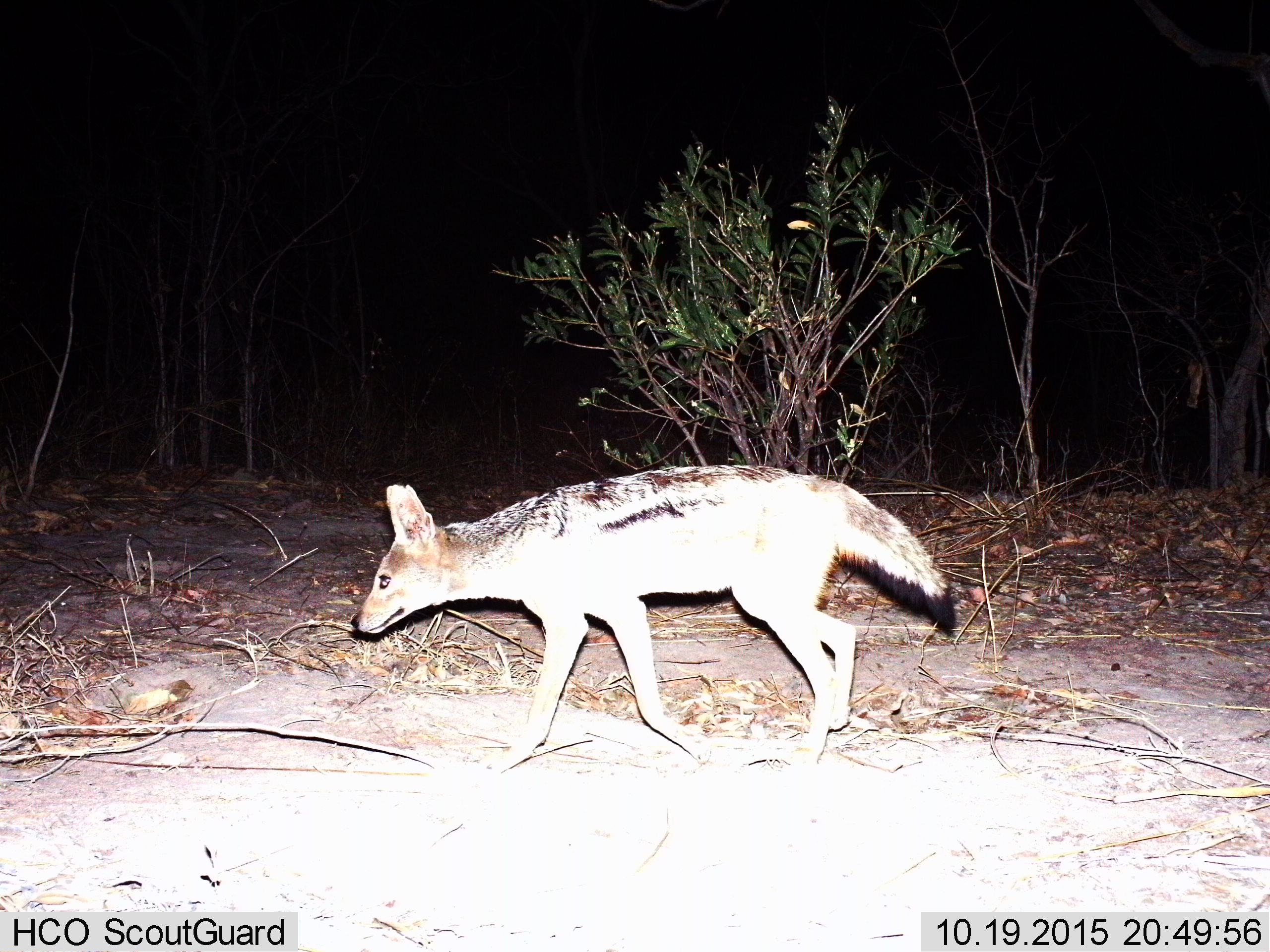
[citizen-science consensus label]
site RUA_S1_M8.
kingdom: Animalia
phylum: Chordata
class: Mammalia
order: Carnivora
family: Canidae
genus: Lupulella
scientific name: Lupulella mesomelas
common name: black-backed jackal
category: jackalblackbacked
Jackalblackbacked (black-backed jackal) (Lupulella mesomelas), count 1. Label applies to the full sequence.